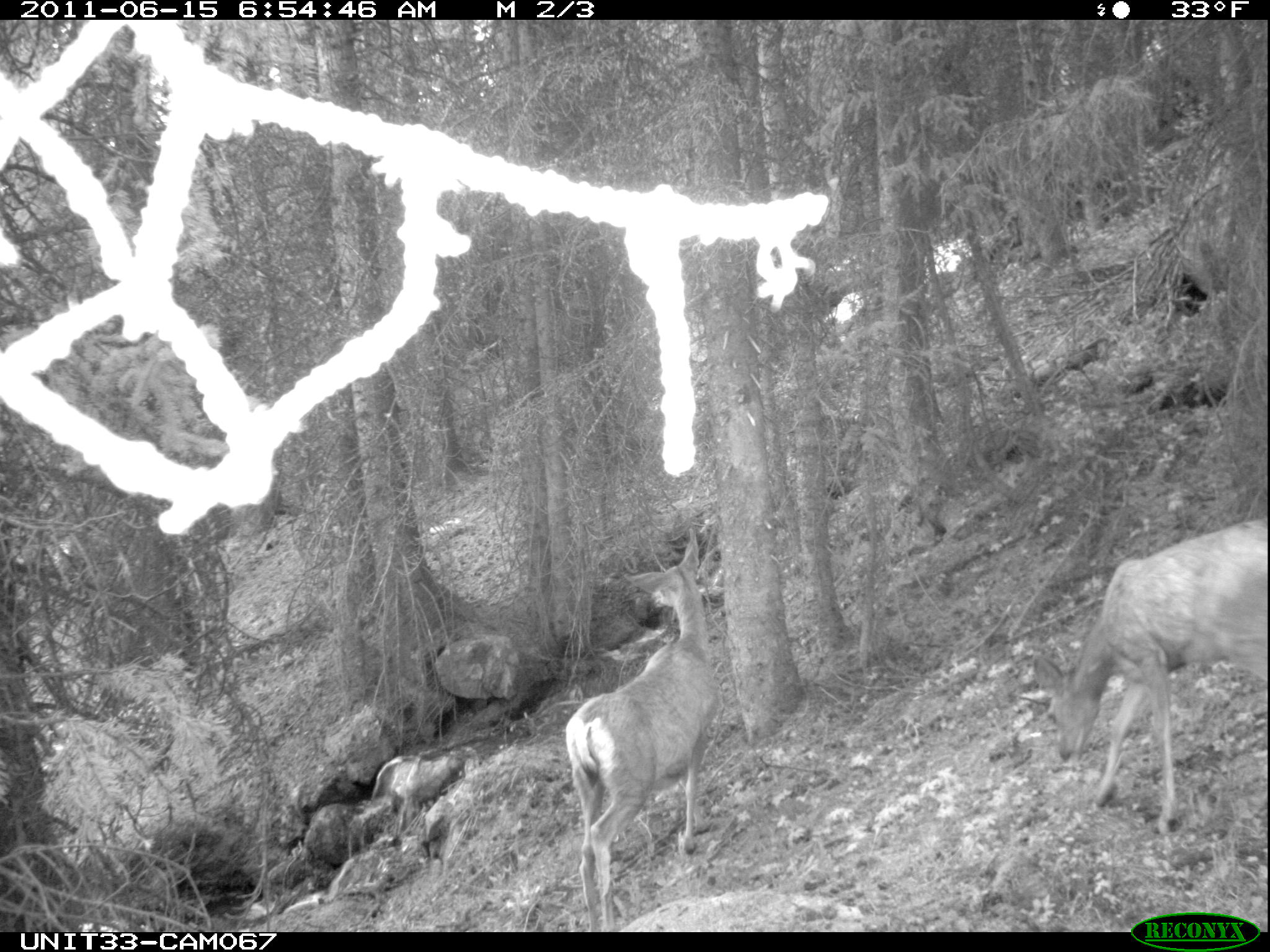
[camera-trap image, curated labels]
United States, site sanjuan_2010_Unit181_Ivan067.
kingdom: Animalia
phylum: Chordata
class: Mammalia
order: Artiodactyla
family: Cervidae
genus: Odocoileus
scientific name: Odocoileus hemionus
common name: mule deer